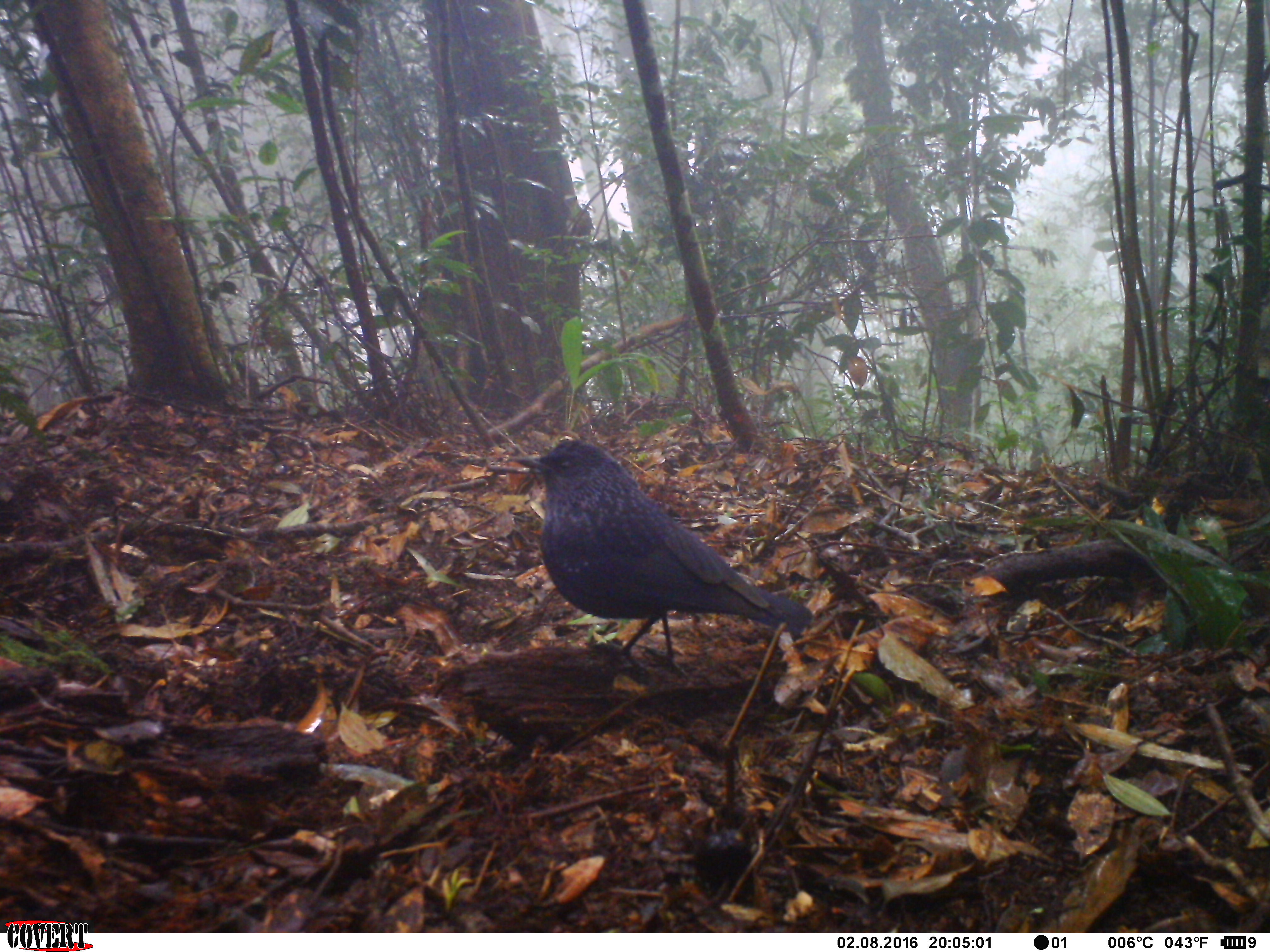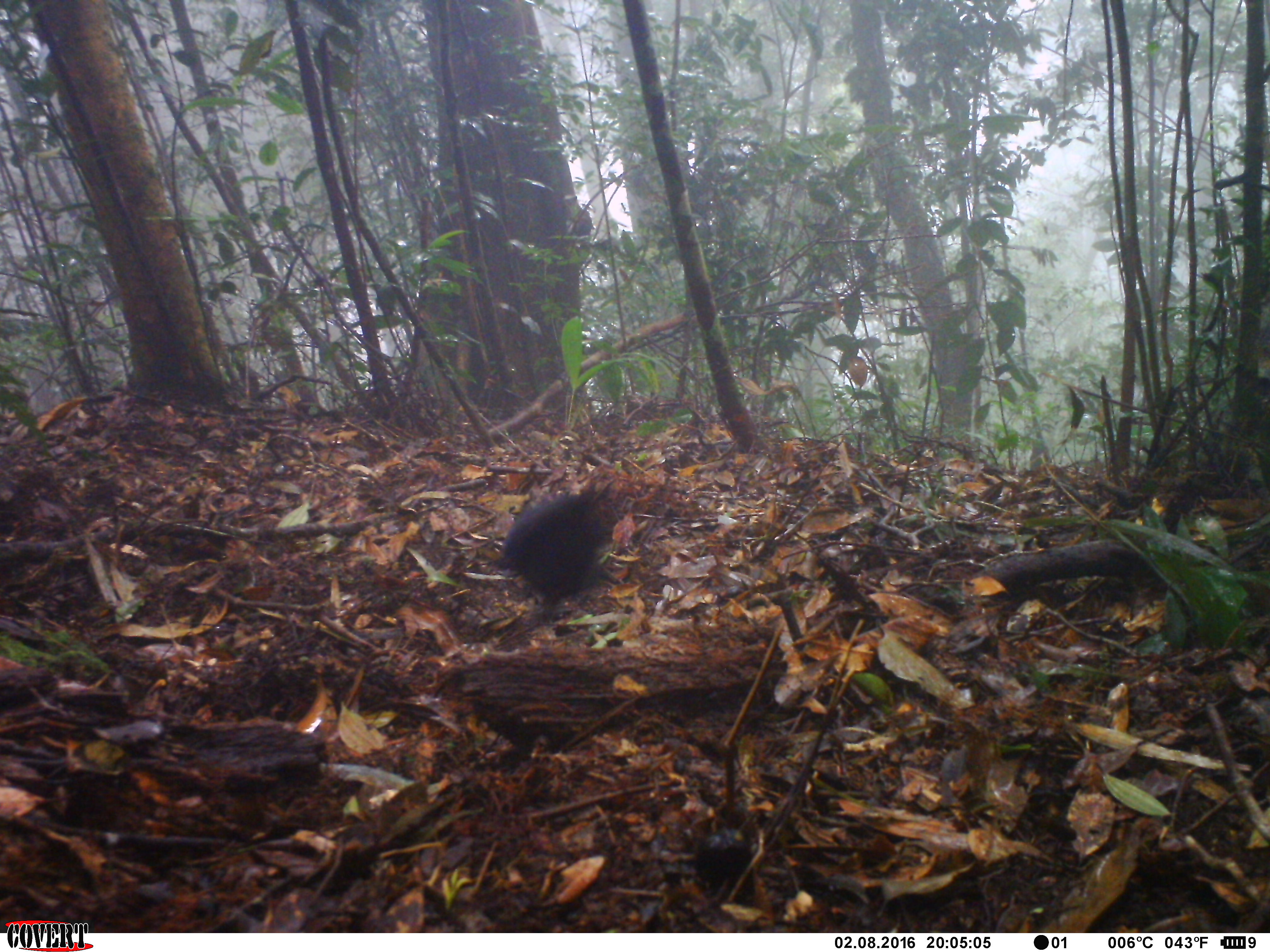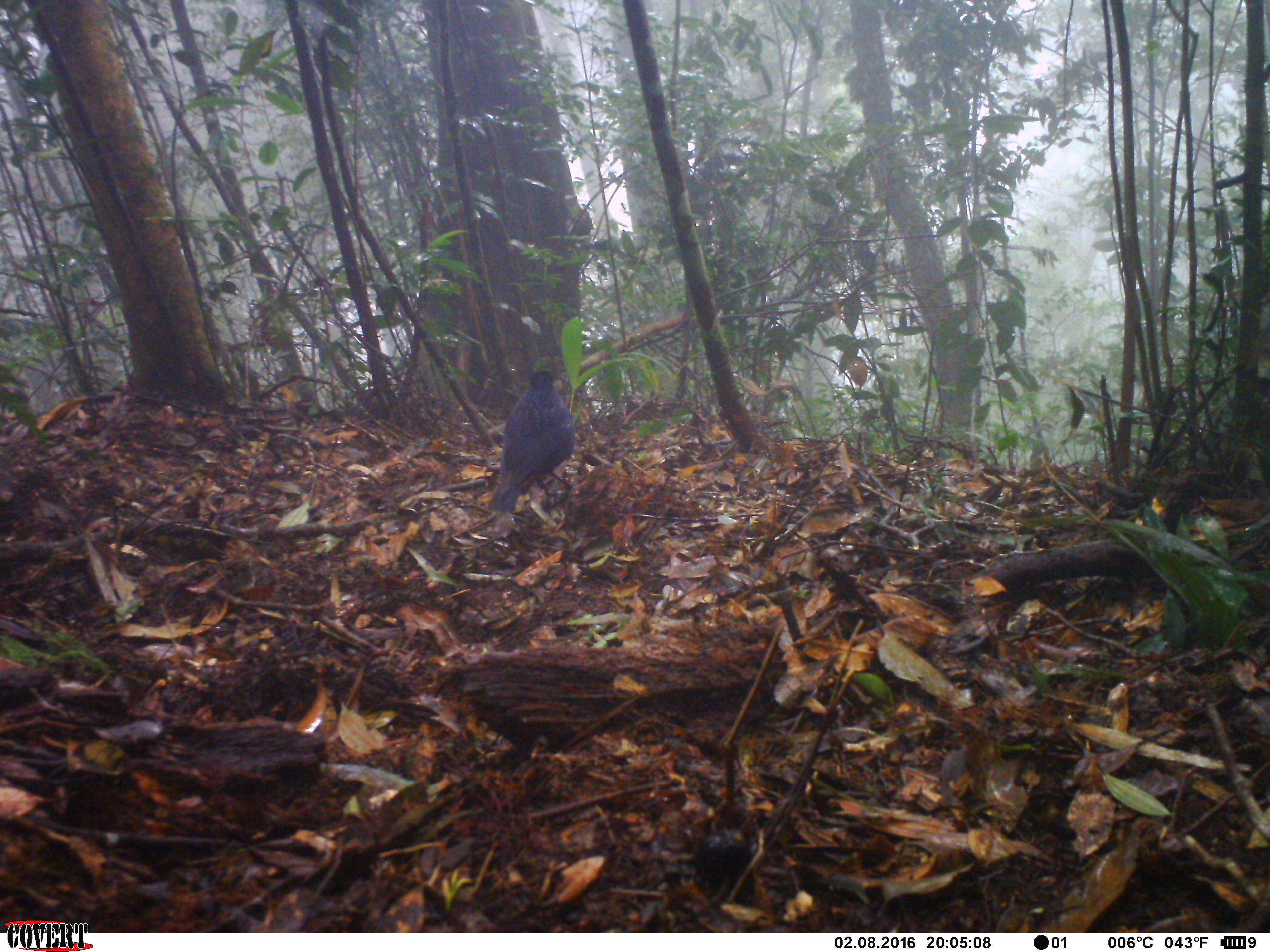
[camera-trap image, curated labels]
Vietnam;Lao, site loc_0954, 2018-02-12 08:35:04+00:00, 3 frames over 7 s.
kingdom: Animalia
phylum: Chordata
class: Aves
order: Passeriformes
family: Muscicapidae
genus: Myophonus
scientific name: Myophonus caeruleus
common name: blue whistling thrush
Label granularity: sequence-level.